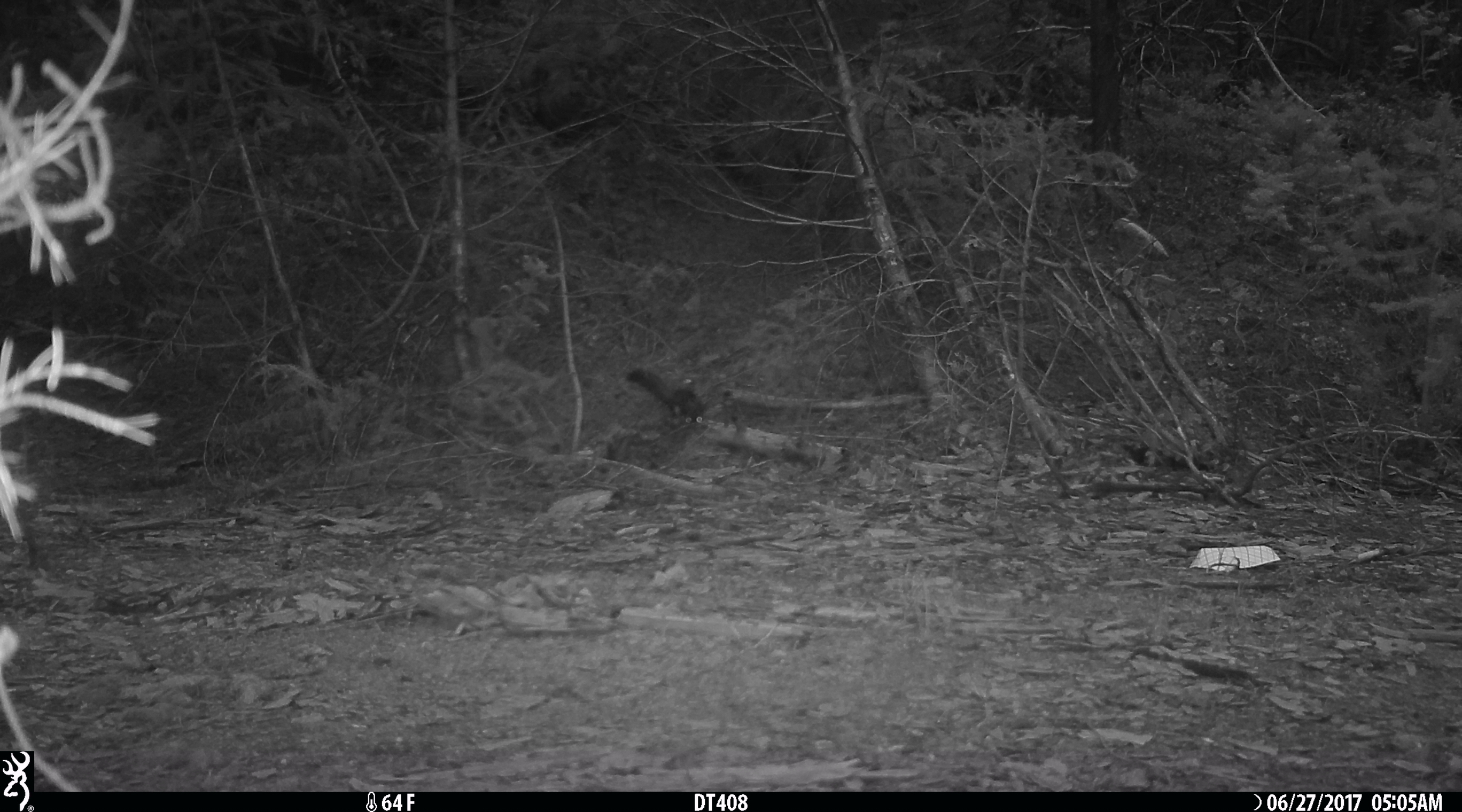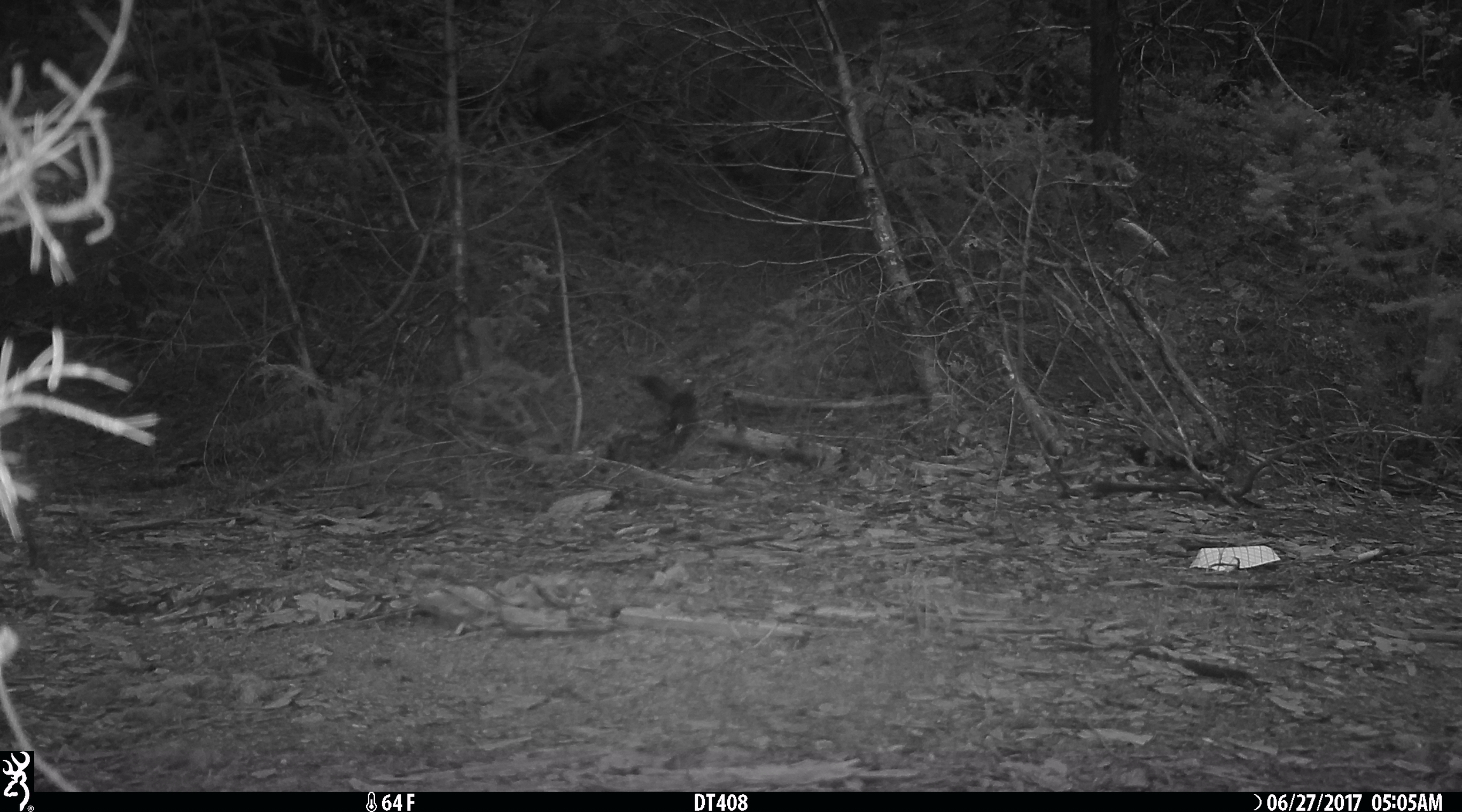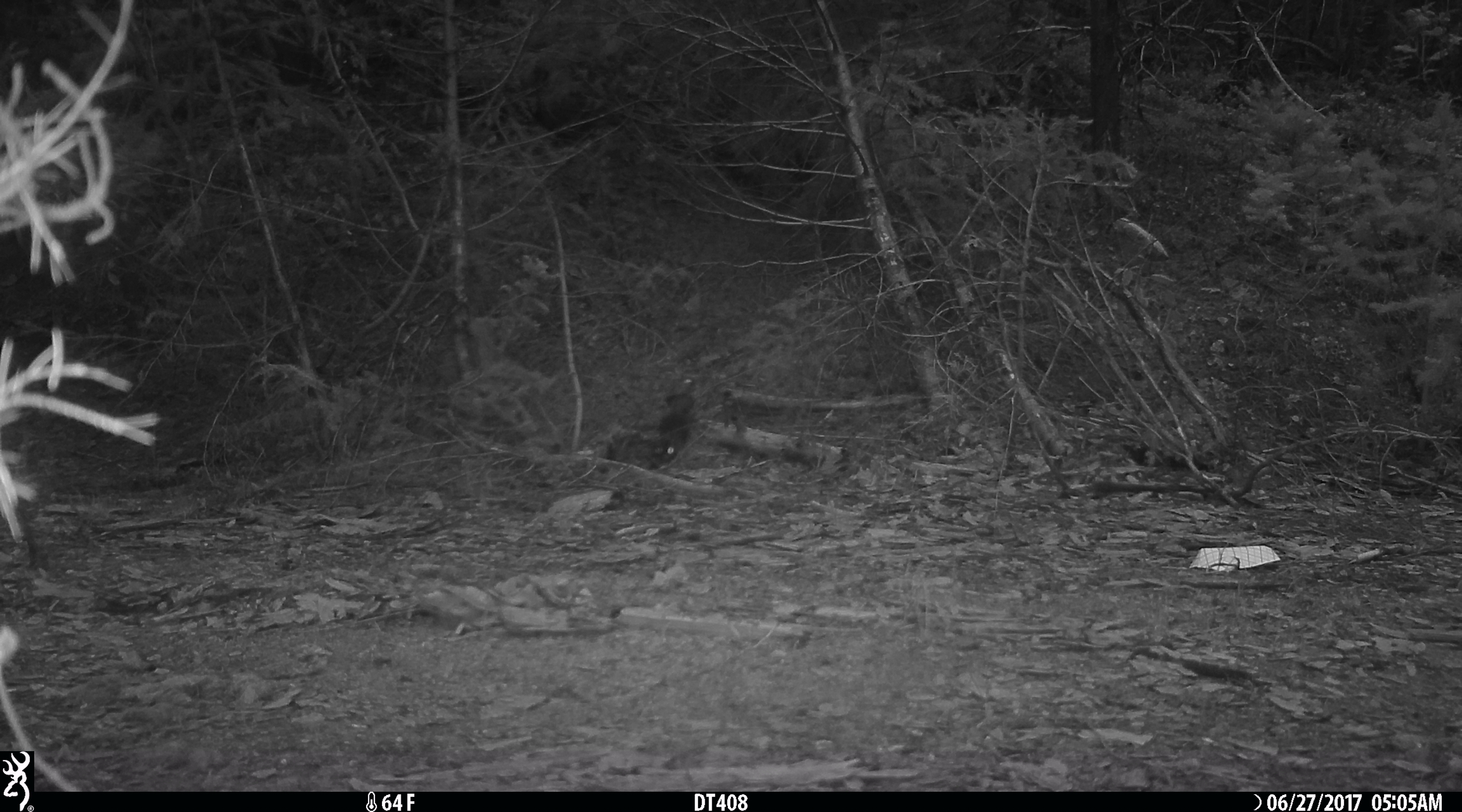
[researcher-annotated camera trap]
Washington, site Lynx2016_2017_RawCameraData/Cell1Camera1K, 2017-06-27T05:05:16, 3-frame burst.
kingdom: Animalia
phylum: Chordata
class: Mammalia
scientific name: Mammalia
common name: small mammal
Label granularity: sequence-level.